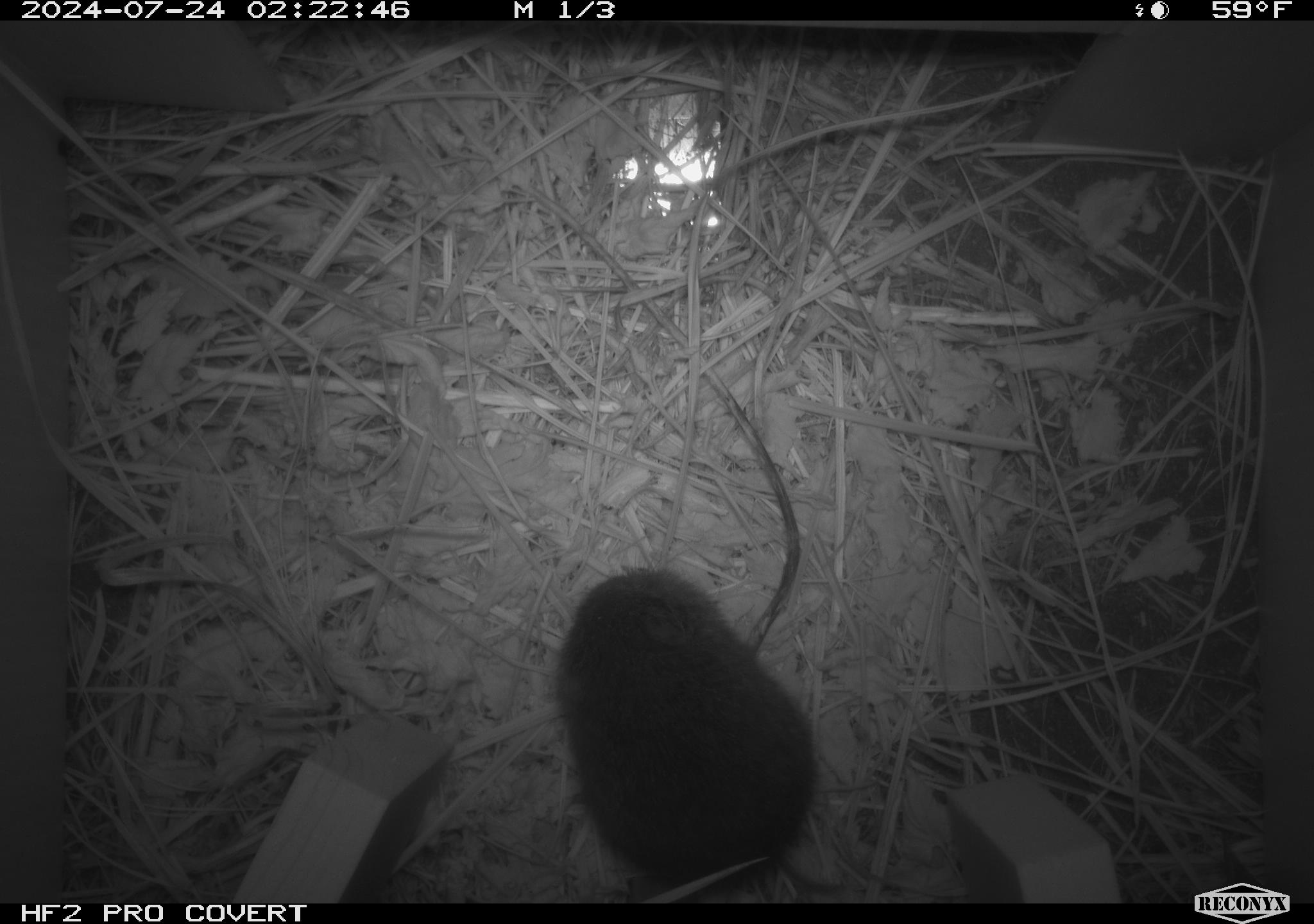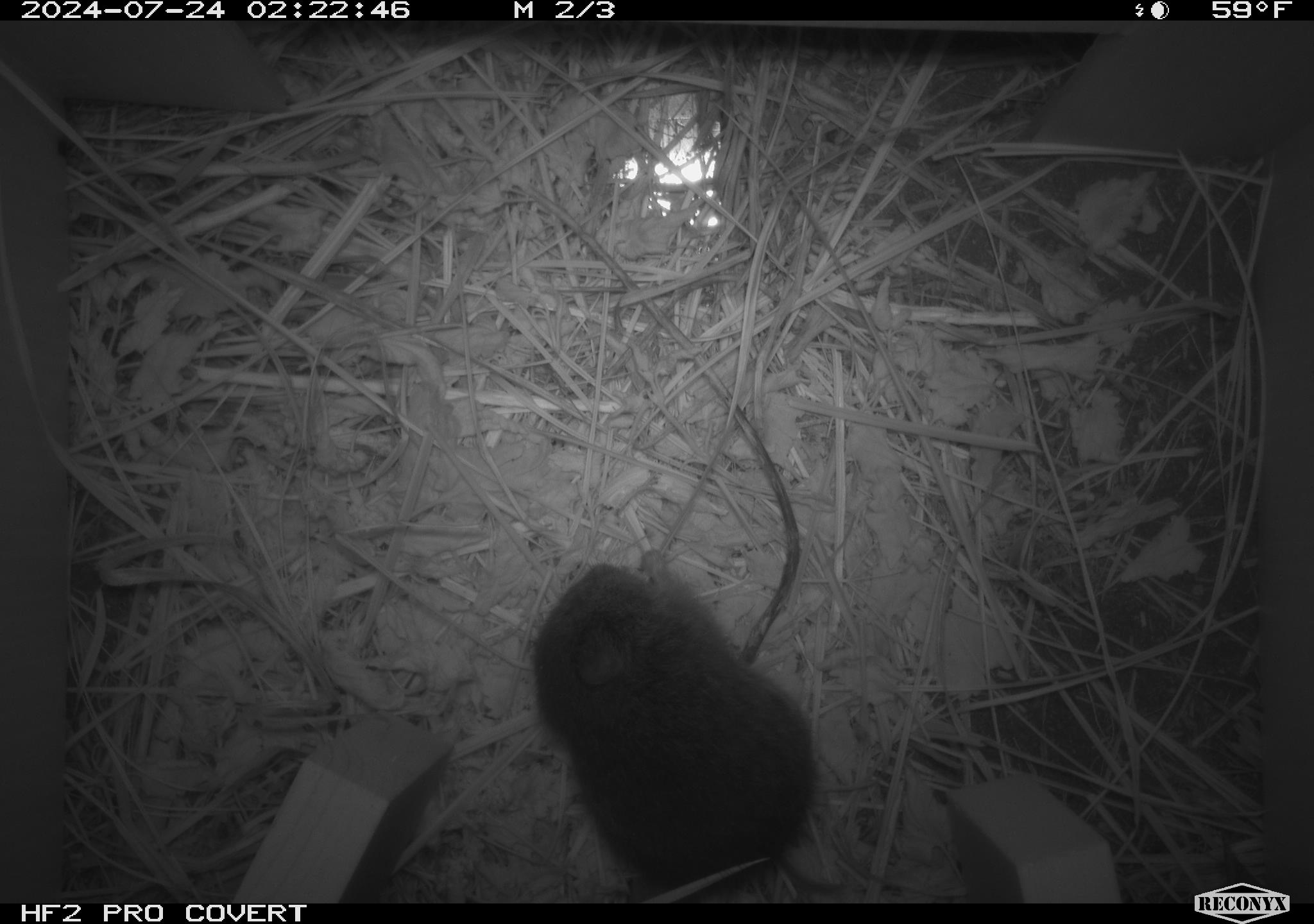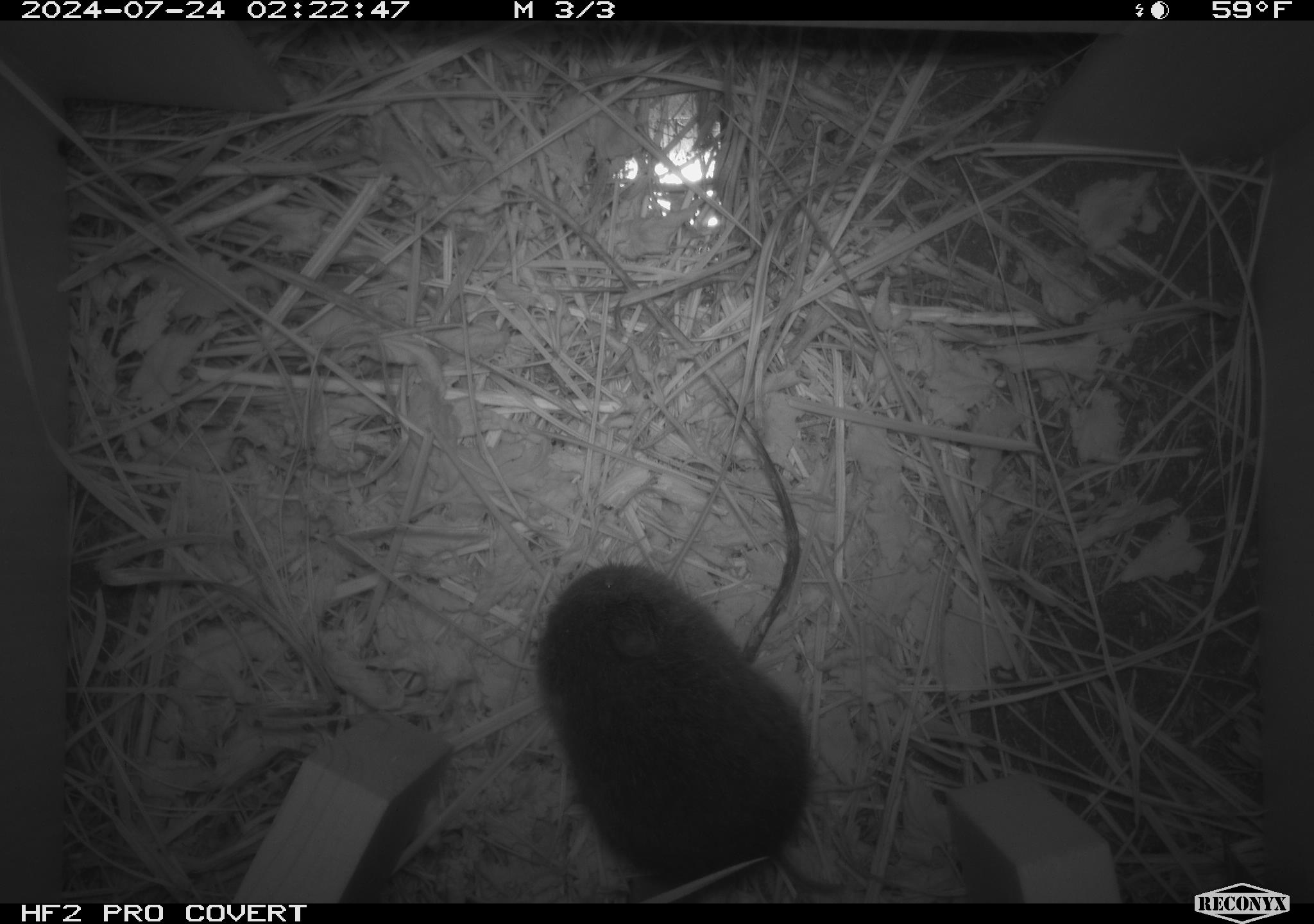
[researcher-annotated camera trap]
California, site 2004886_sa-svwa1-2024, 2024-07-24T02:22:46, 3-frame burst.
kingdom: Animalia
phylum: Chordata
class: Mammalia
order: Rodentia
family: Cricetidae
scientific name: Arvicolinae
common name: voles, lemmings, and muskrats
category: arvicolinae subfamily